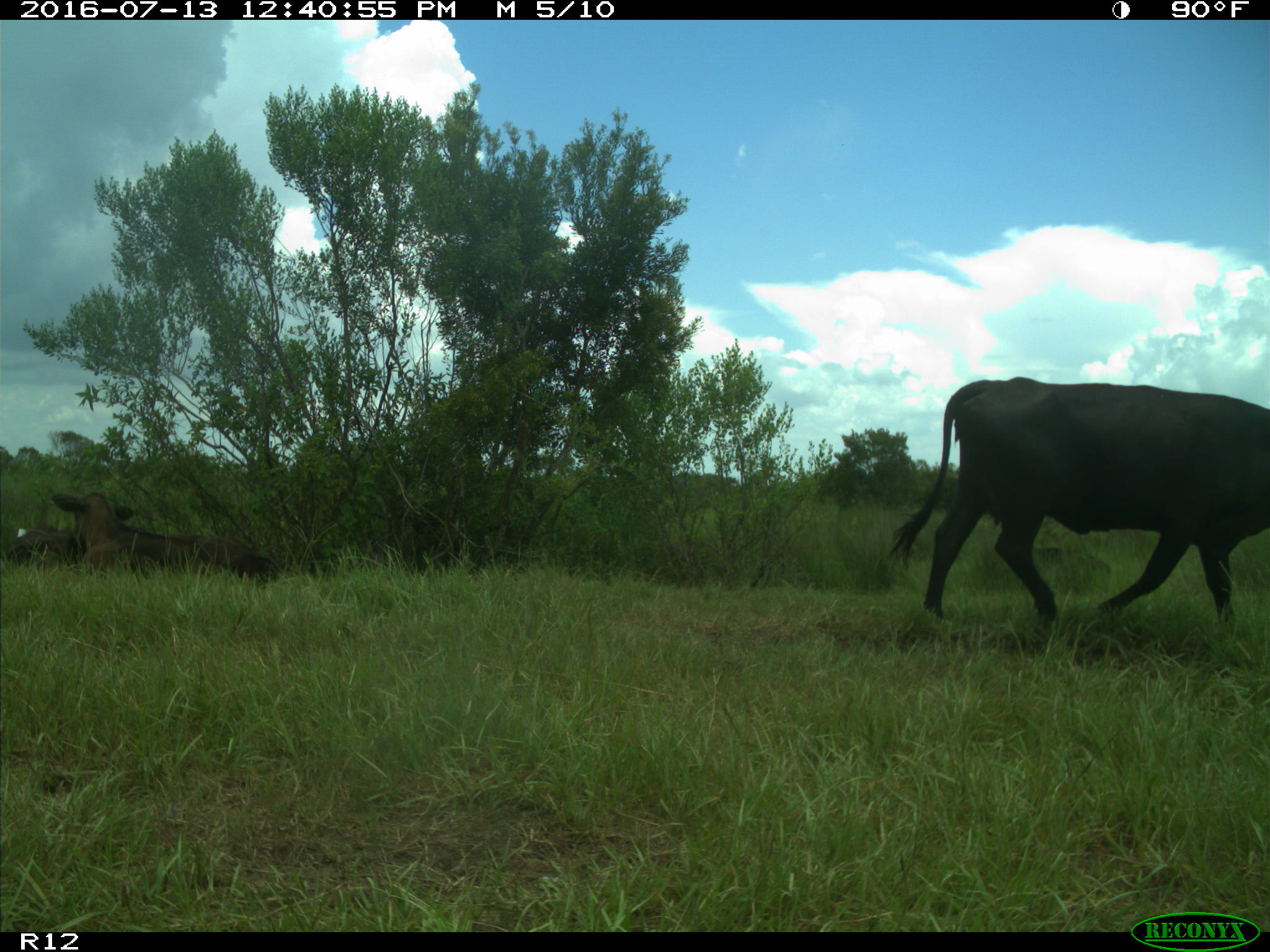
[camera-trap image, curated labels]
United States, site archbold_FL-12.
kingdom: Animalia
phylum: Chordata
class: Mammalia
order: Artiodactyla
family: Bovidae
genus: Bos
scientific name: Bos taurus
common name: domestic cow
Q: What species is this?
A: Bos taurus (domestic cow).